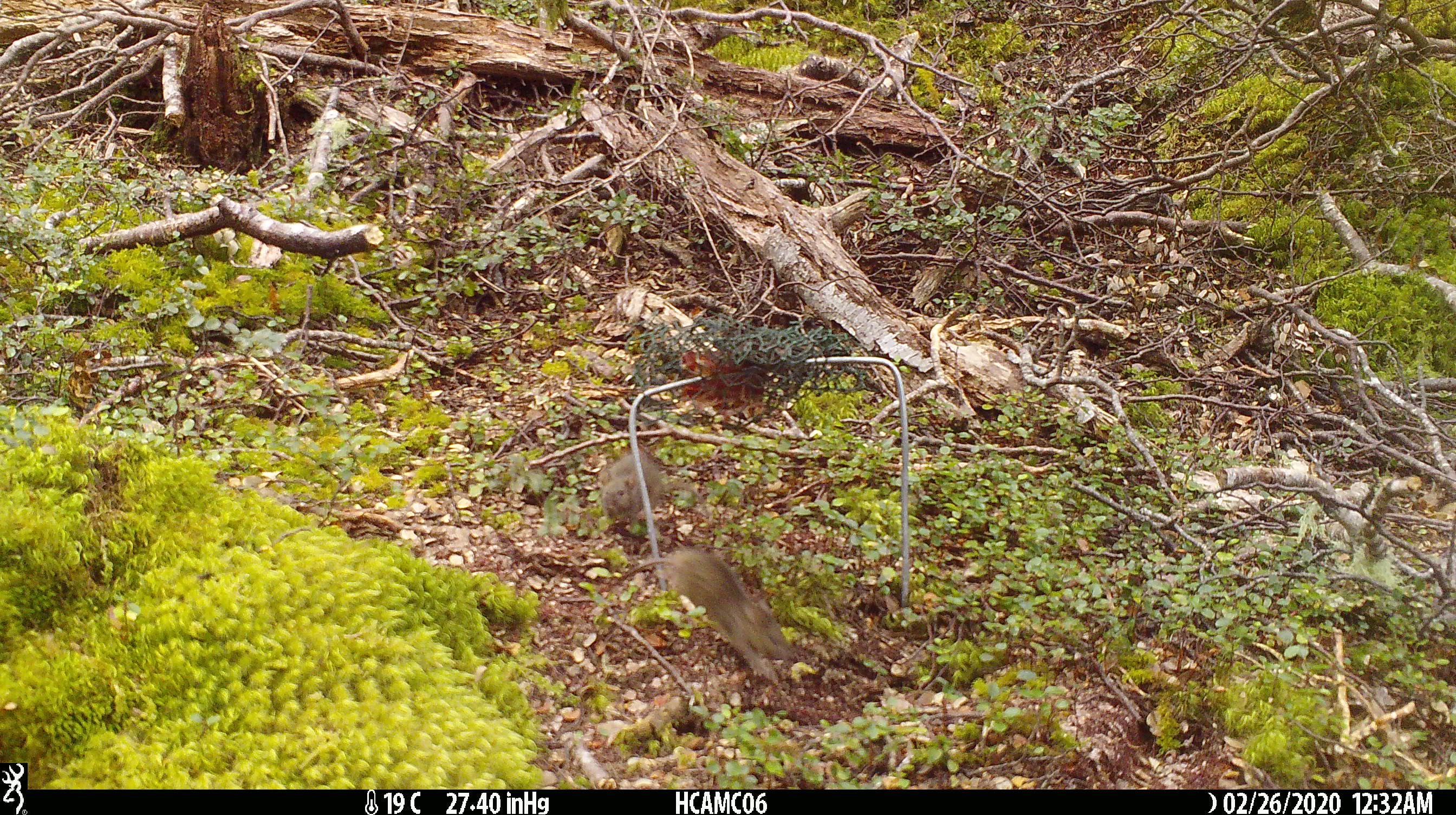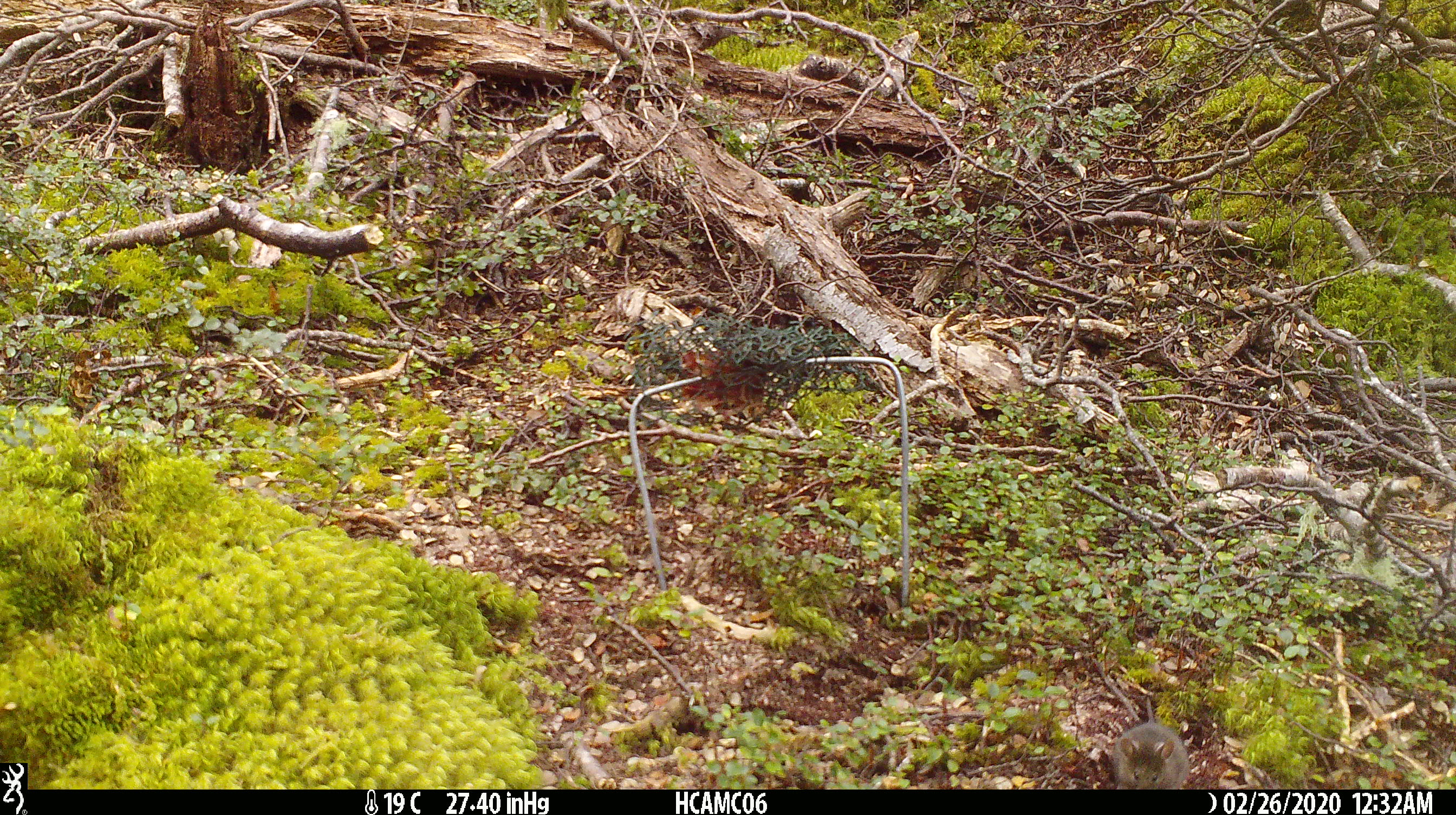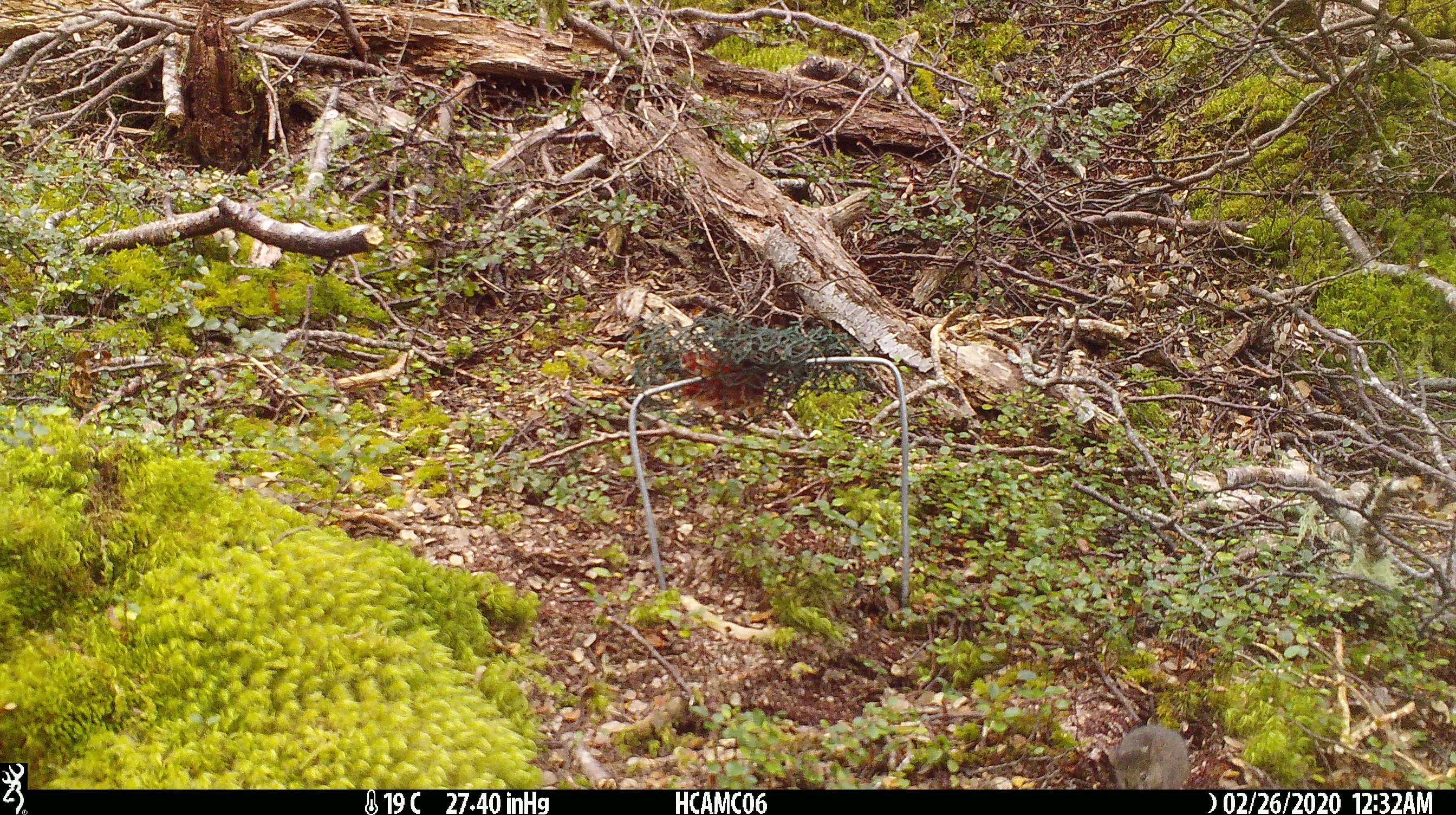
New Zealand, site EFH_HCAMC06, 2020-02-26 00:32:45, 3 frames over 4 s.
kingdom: Animalia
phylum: Chordata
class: Mammalia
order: Rodentia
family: Muridae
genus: Mus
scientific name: Mus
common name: mouse